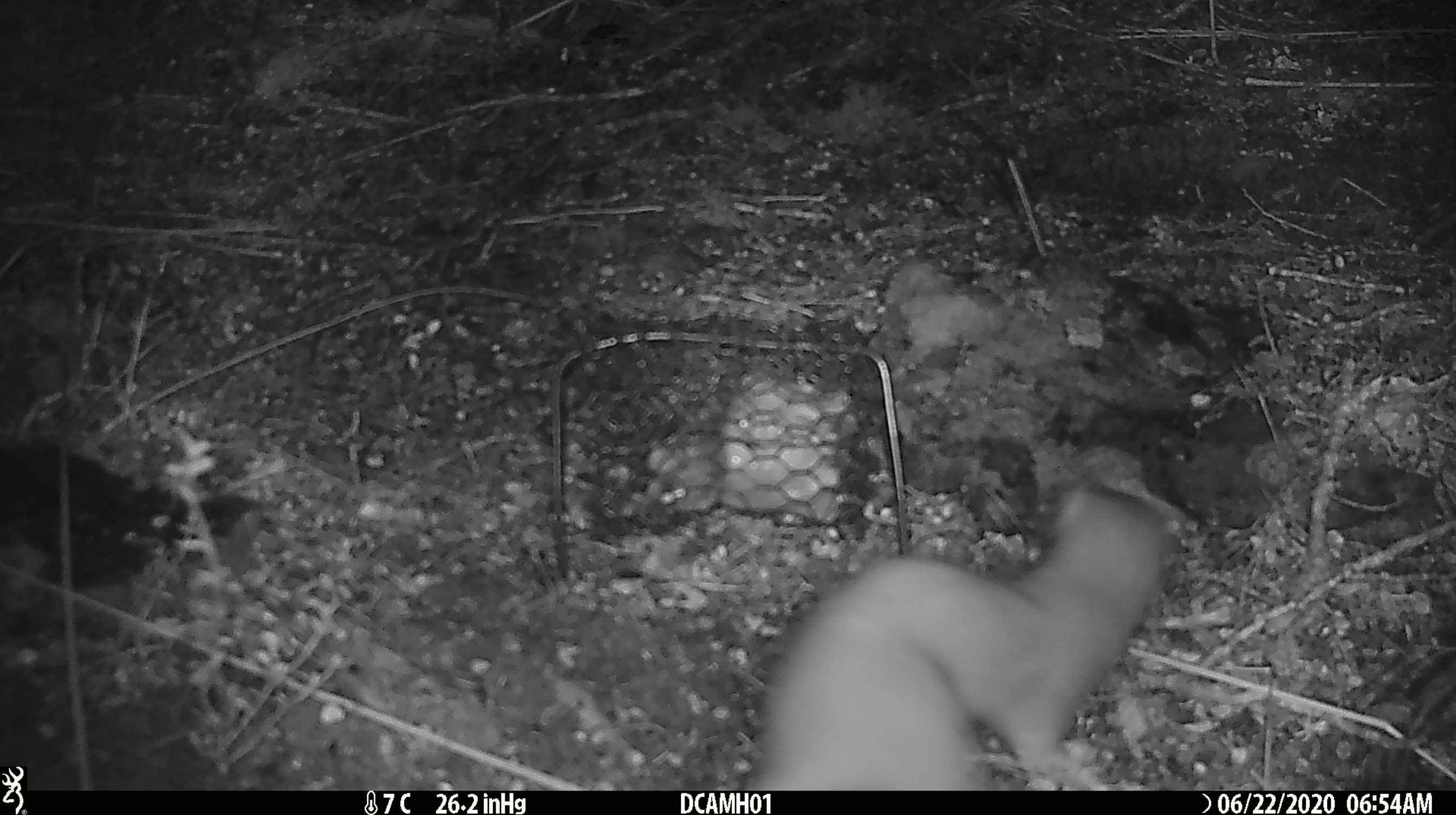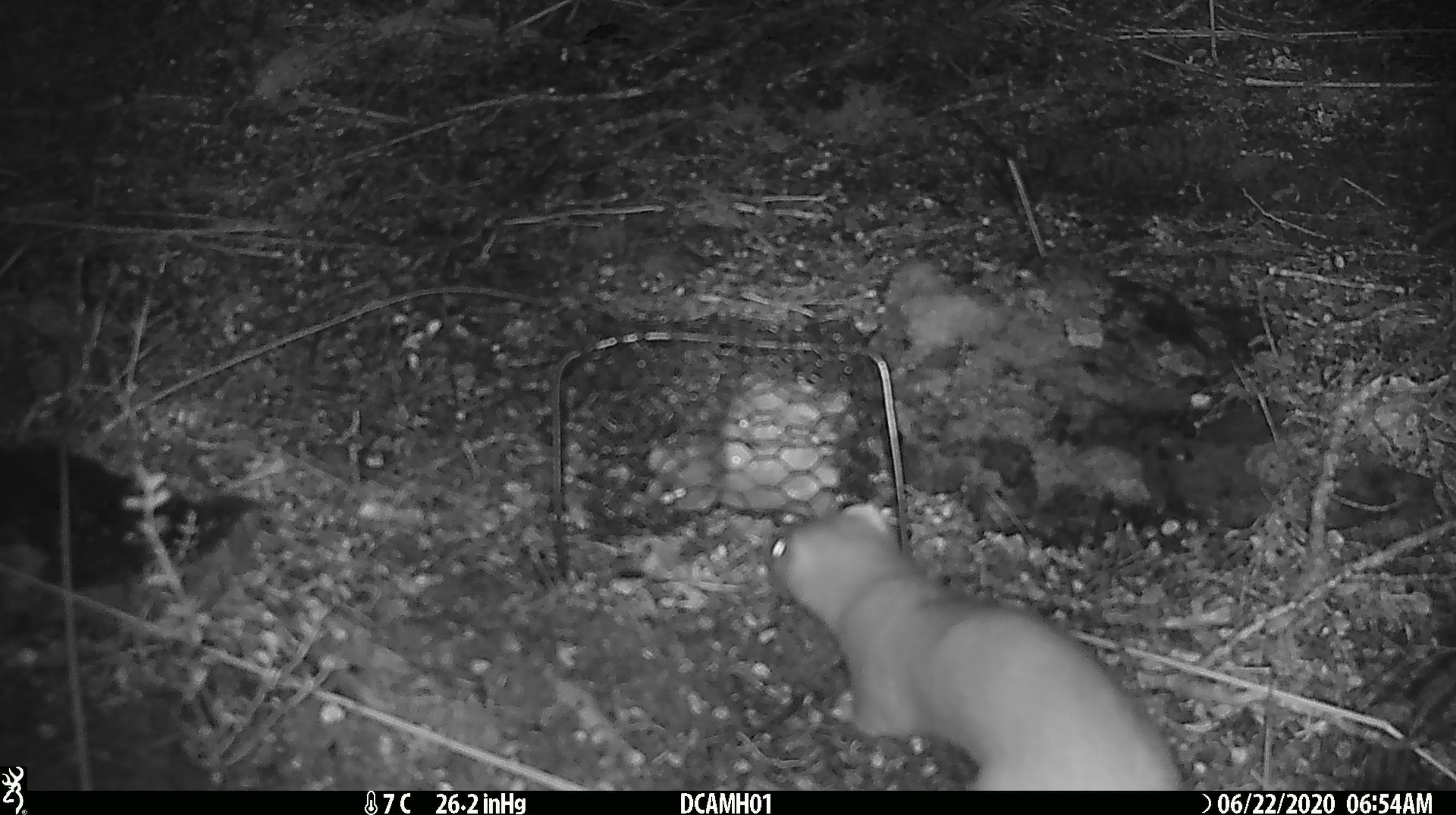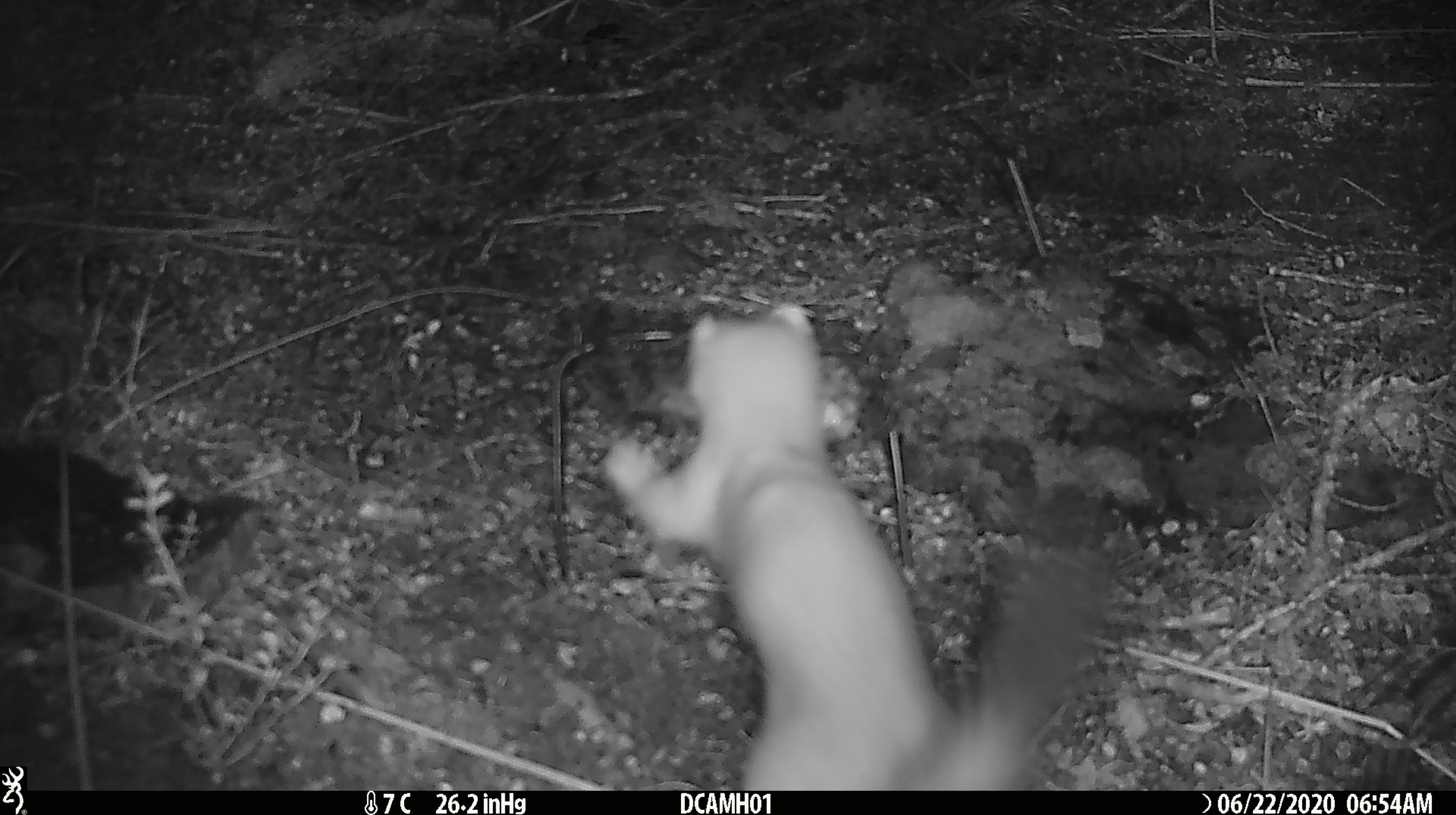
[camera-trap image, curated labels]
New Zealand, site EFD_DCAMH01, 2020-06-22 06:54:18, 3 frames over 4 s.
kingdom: Animalia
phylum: Chordata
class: Mammalia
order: Carnivora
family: Mustelidae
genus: Mustela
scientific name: Mustela erminea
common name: stoat